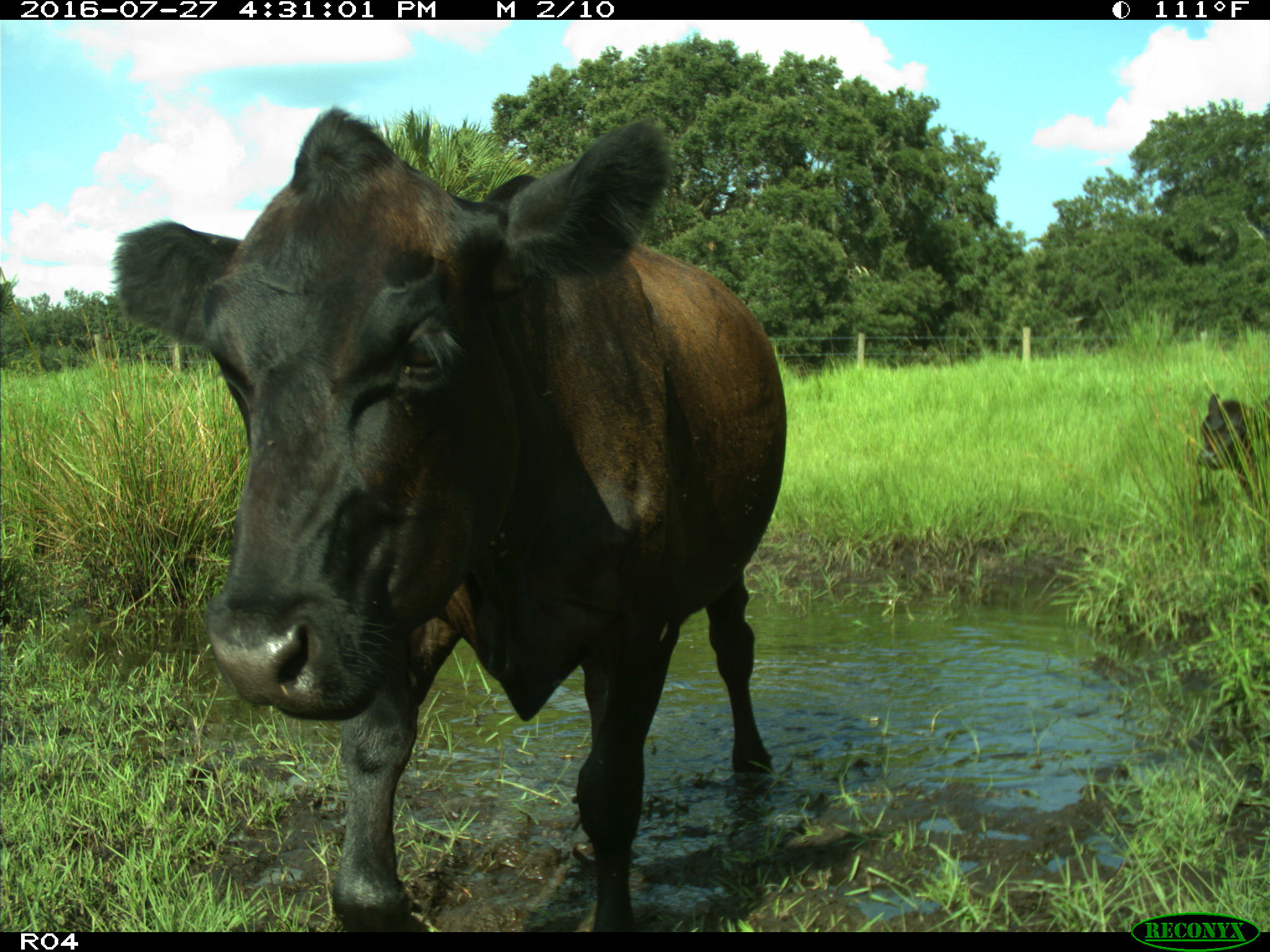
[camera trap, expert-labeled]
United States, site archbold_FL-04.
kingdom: Animalia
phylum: Chordata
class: Mammalia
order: Artiodactyla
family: Bovidae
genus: Bos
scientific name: Bos taurus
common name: domestic cow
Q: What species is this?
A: Bos taurus (domestic cow).